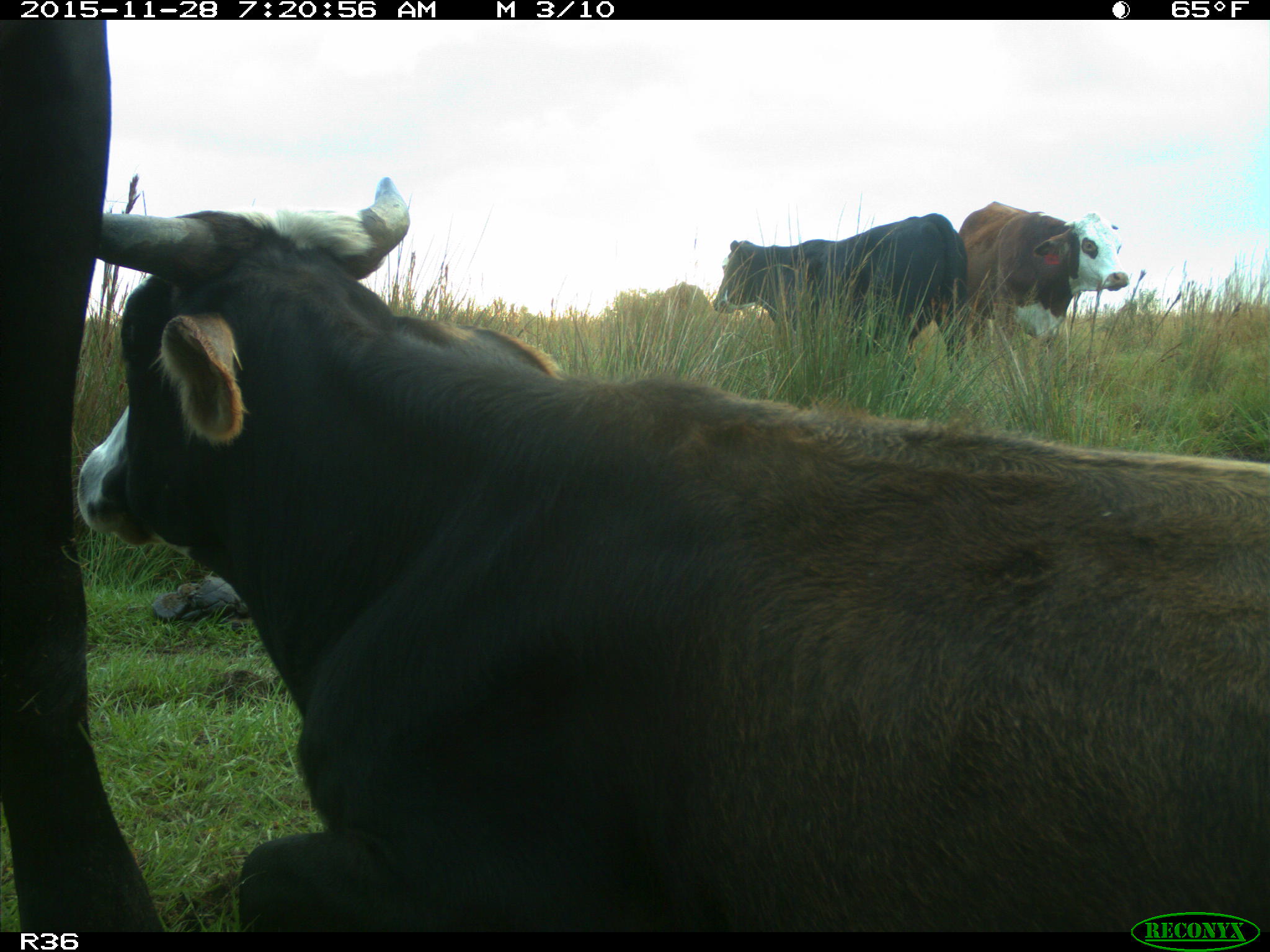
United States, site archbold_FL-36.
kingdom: Animalia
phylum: Chordata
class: Mammalia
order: Artiodactyla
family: Bovidae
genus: Bos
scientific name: Bos taurus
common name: domestic cow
Bos taurus (domestic cow).